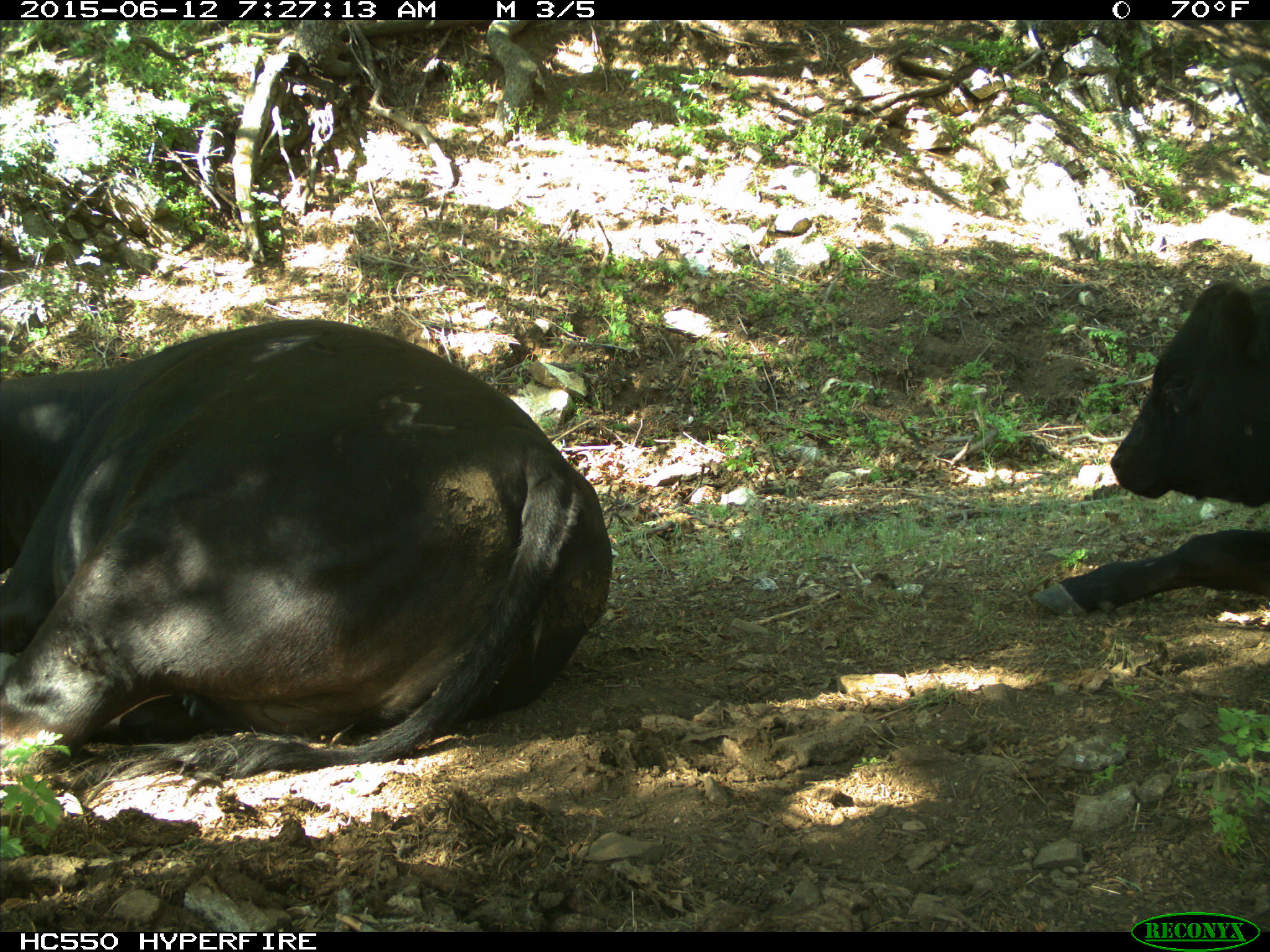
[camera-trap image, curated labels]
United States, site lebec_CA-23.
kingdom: Animalia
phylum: Chordata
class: Mammalia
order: Artiodactyla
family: Bovidae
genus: Bos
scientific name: Bos taurus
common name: domestic cow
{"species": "Bos taurus (domestic cow)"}